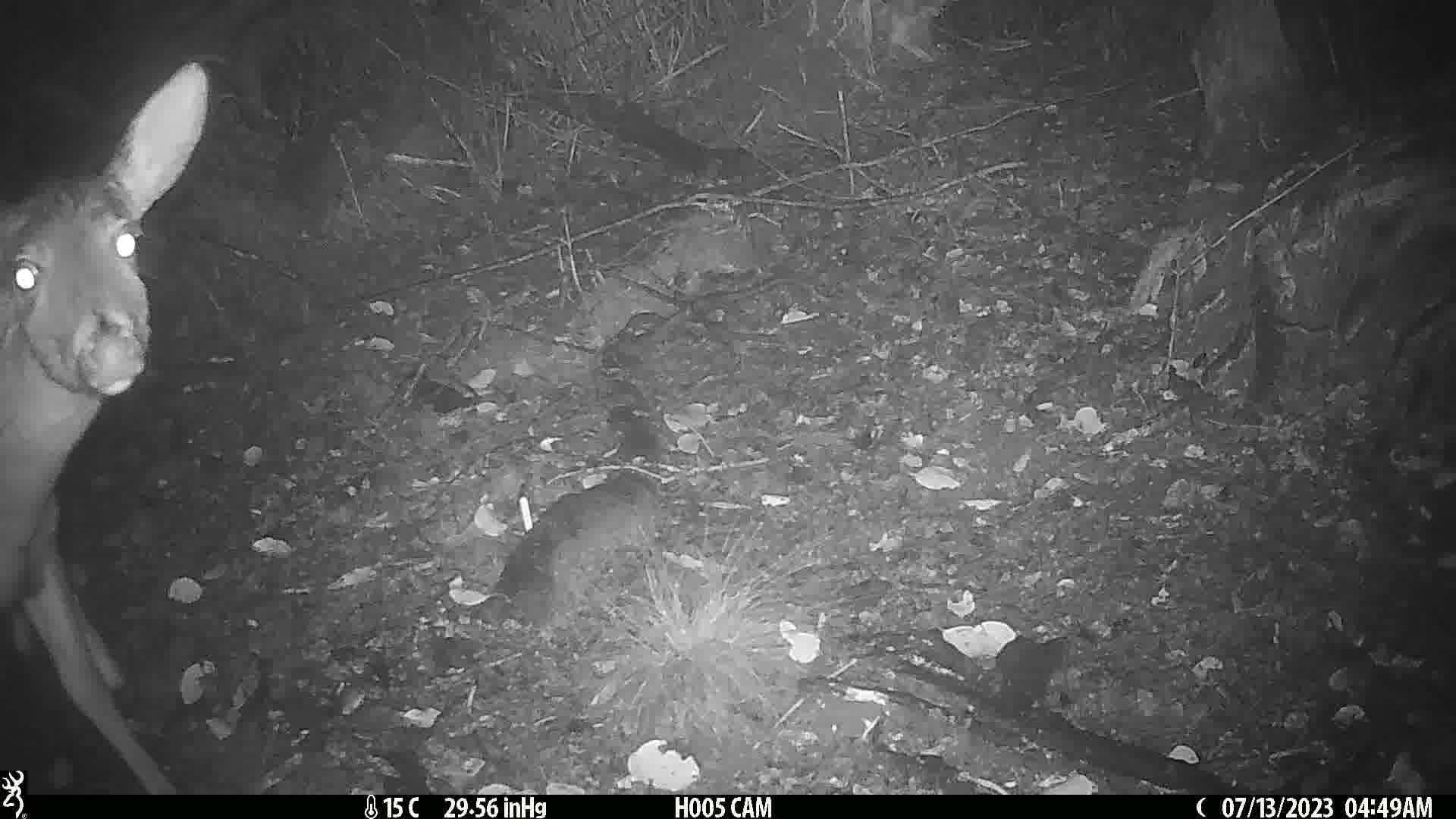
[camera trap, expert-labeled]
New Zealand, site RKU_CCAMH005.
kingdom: Animalia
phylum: Chordata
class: Mammalia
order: Artiodactyla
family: Cervidae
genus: Odocoileus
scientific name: Odocoileus virginianus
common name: white-tailed deer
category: white tailed deer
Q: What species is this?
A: White tailed deer (white-tailed deer) (Odocoileus virginianus).